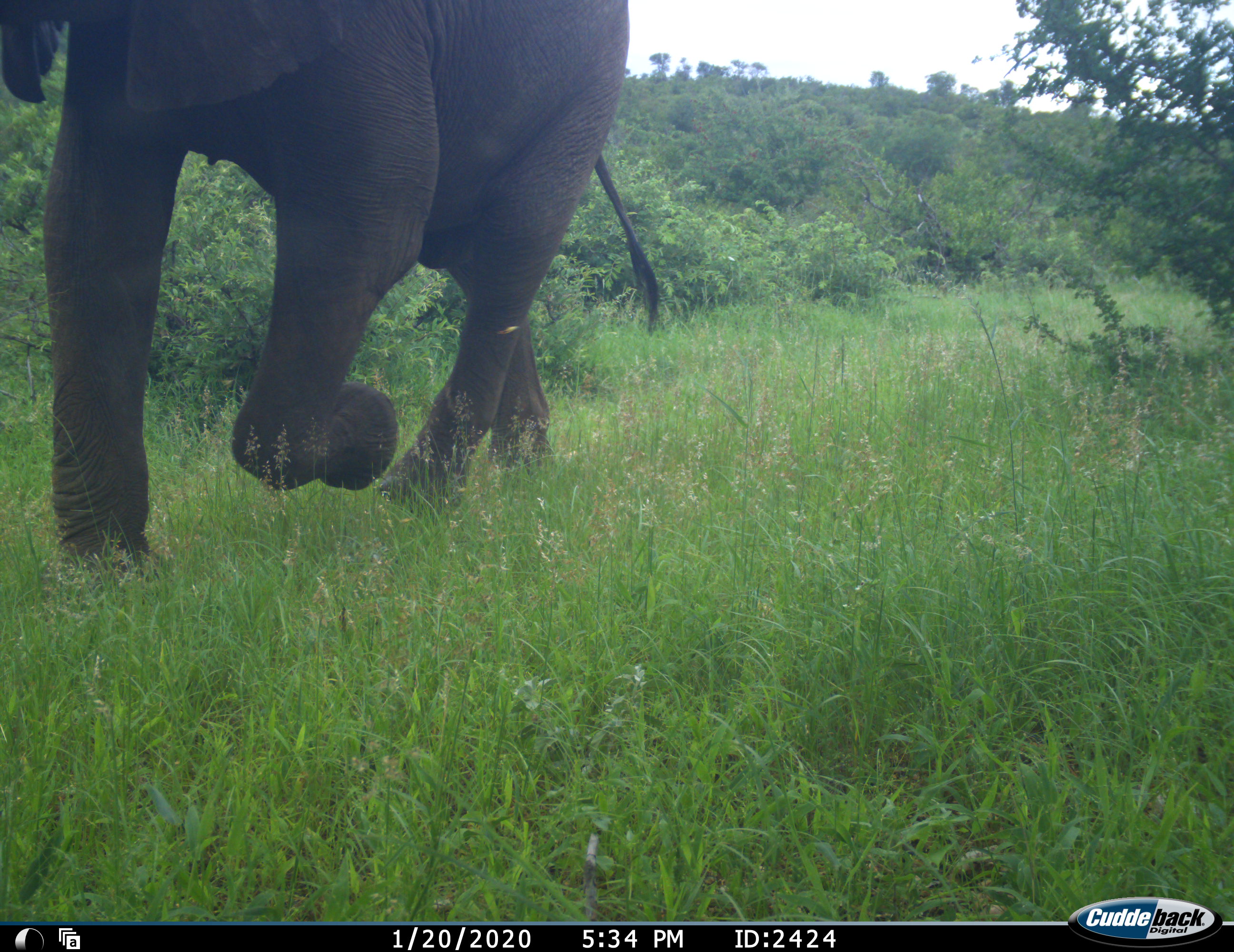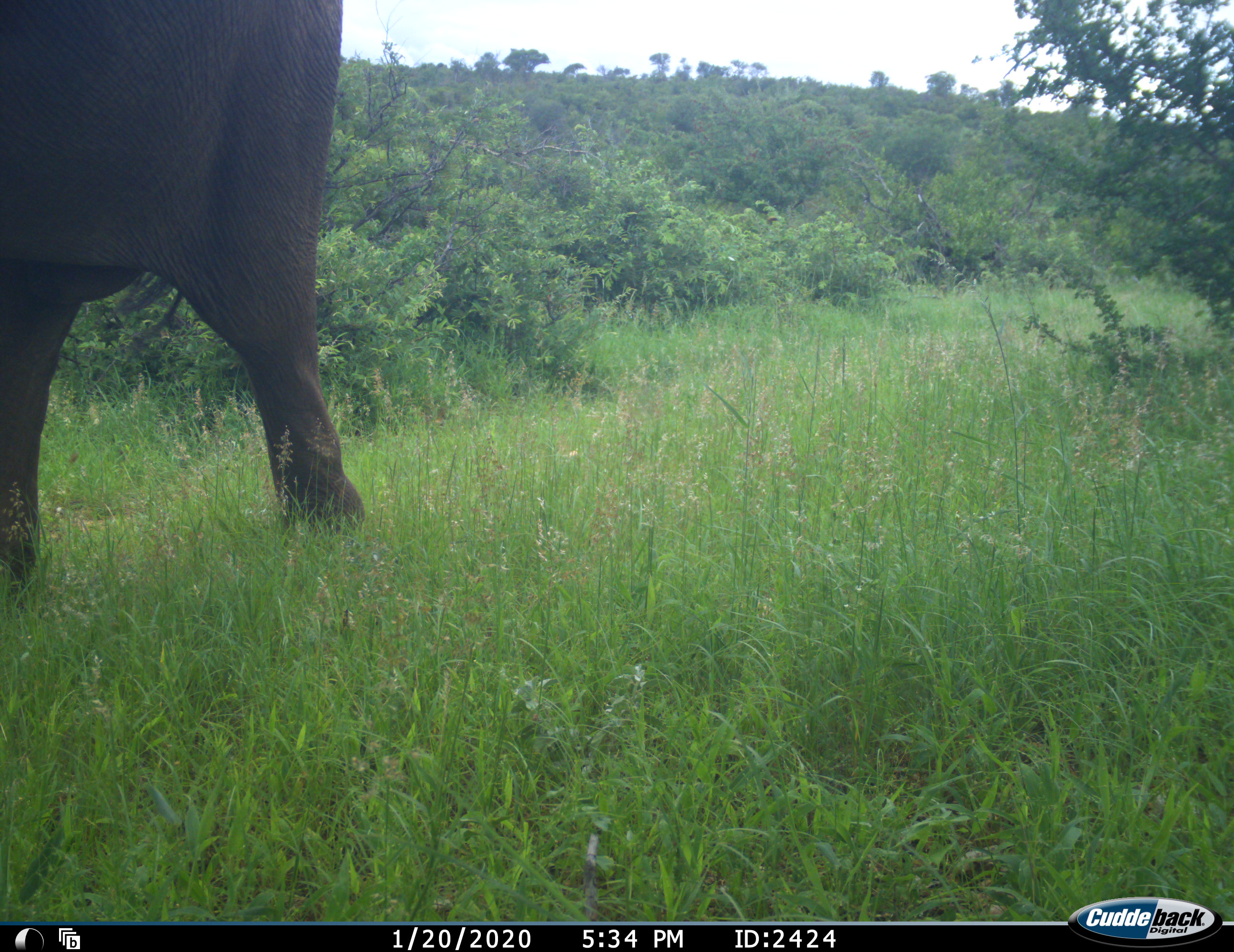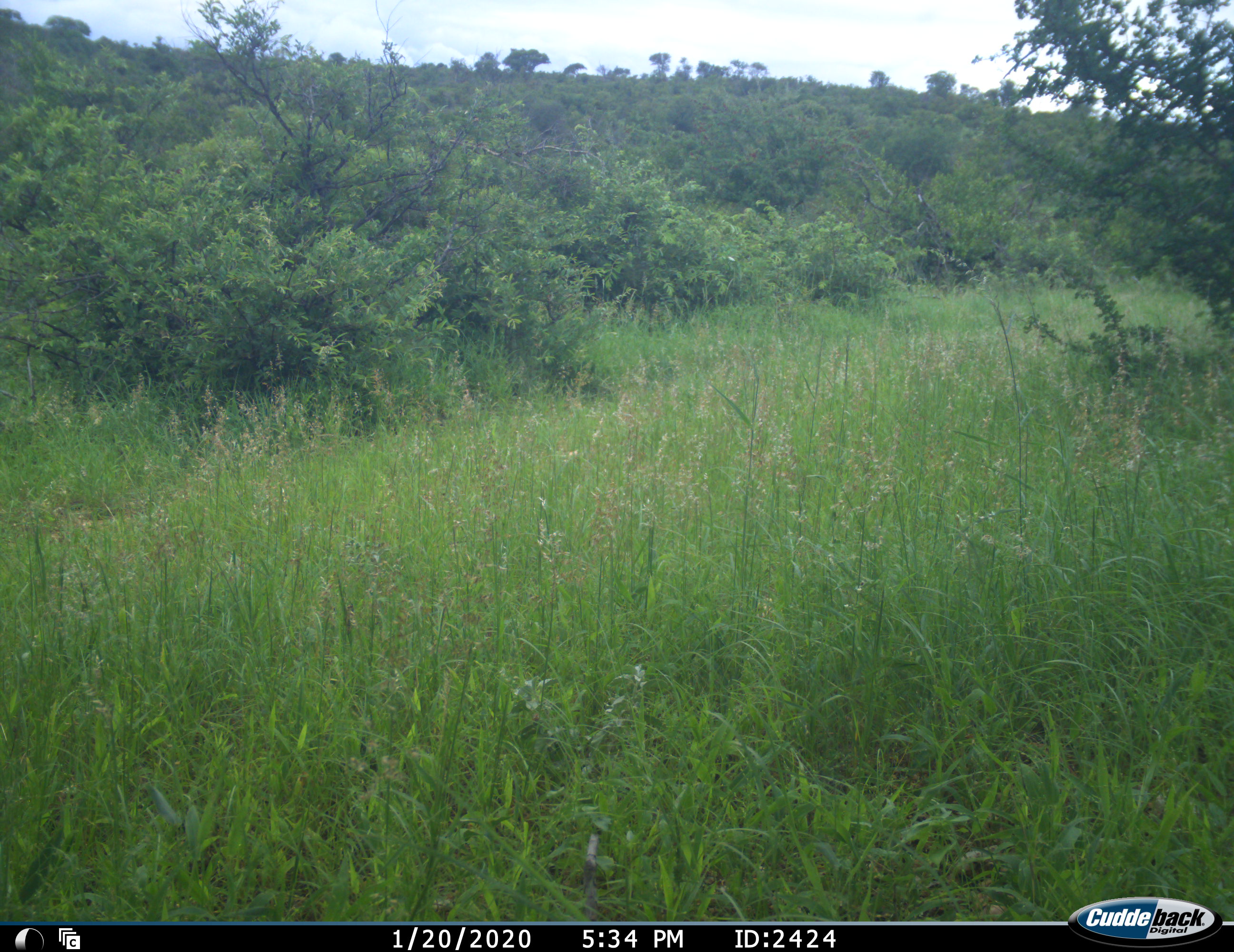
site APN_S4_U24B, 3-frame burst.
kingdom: Animalia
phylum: Chordata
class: Mammalia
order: Proboscidea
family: Elephantidae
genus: Loxodonta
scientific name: Loxodonta africana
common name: african bush elephant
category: elephant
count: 1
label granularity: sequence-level